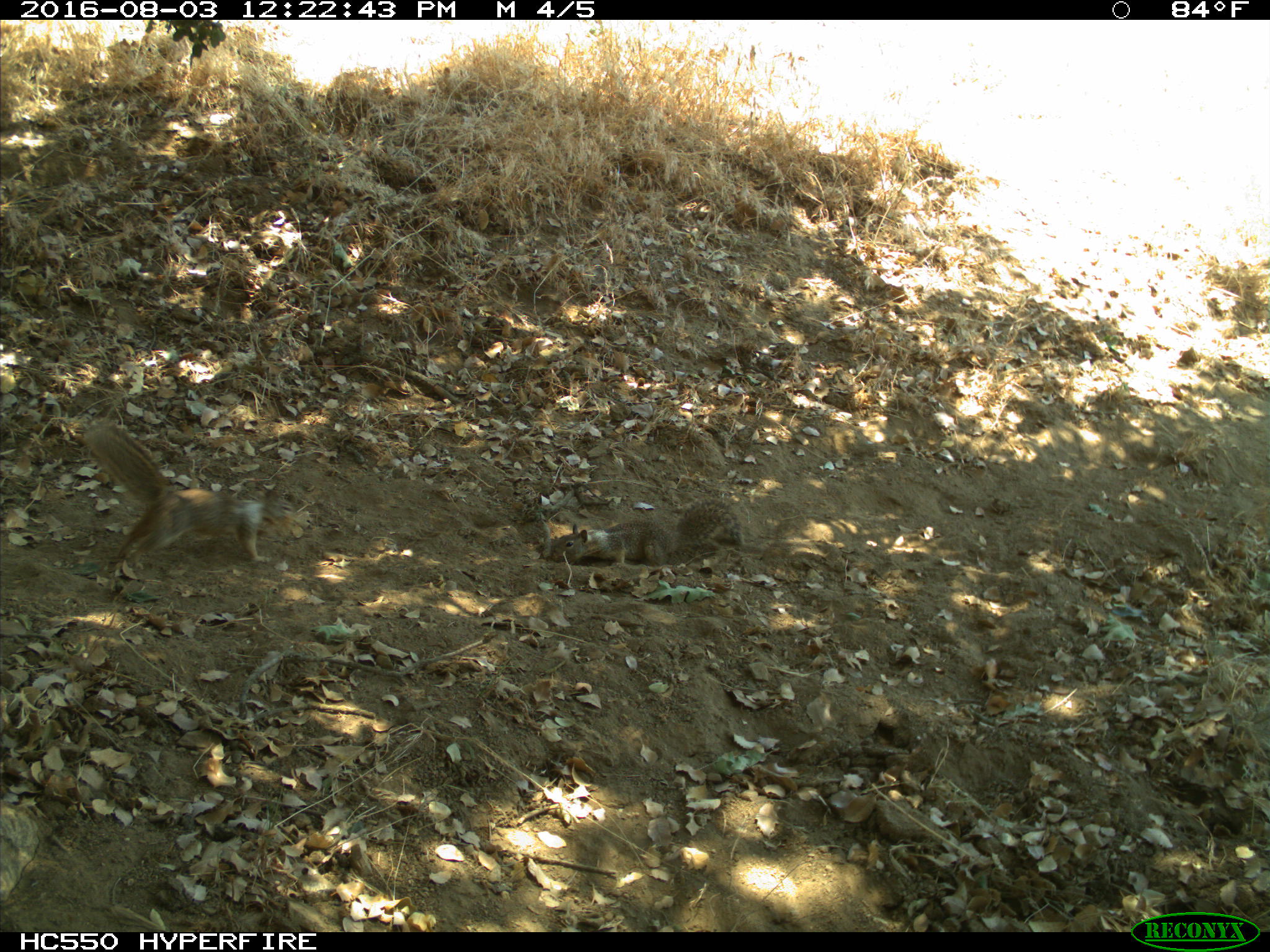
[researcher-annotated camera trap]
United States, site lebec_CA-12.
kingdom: Animalia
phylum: Chordata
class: Mammalia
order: Rodentia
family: Sciuridae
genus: Otospermophilus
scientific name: Otospermophilus beecheyi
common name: california ground squirrel